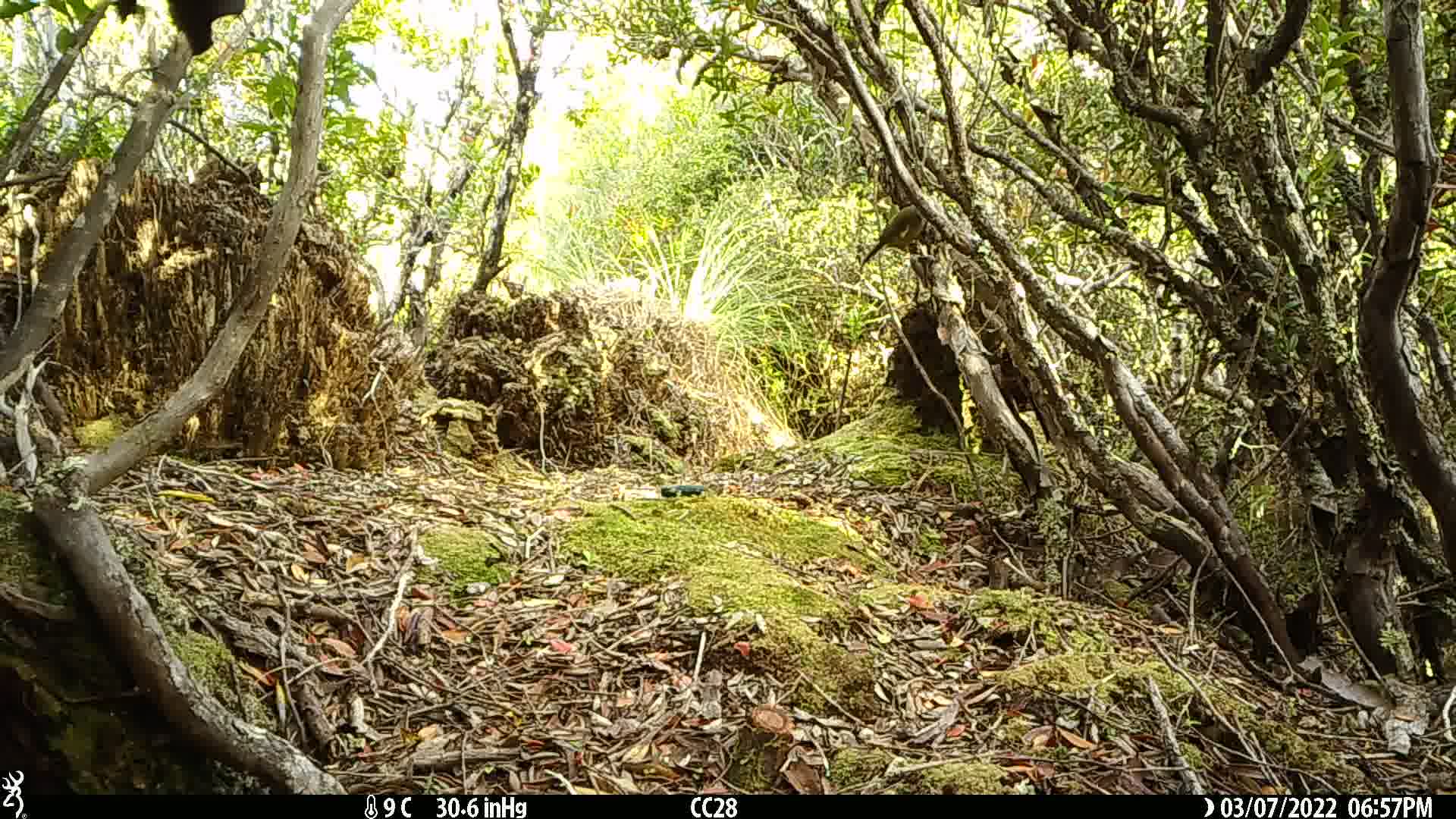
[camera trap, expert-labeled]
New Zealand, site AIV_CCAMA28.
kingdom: Animalia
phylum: Chordata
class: Aves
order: Passeriformes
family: Meliphagidae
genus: Anthornis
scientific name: Anthornis melanura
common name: new zealand bellbird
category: bellbird